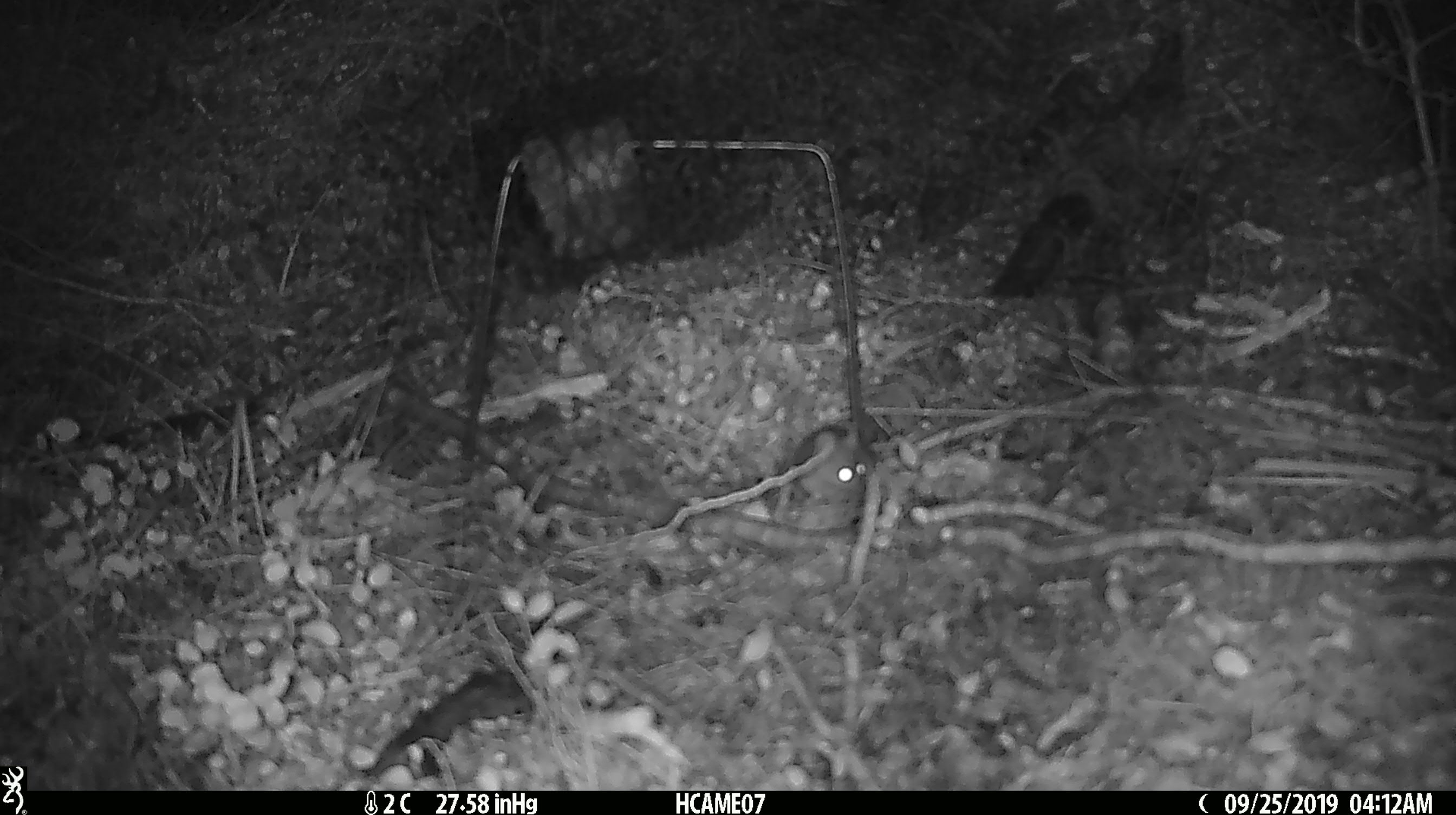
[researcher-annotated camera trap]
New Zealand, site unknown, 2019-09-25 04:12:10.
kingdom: Animalia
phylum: Chordata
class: Mammalia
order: Rodentia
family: Muridae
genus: Mus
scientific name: Mus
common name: mouse